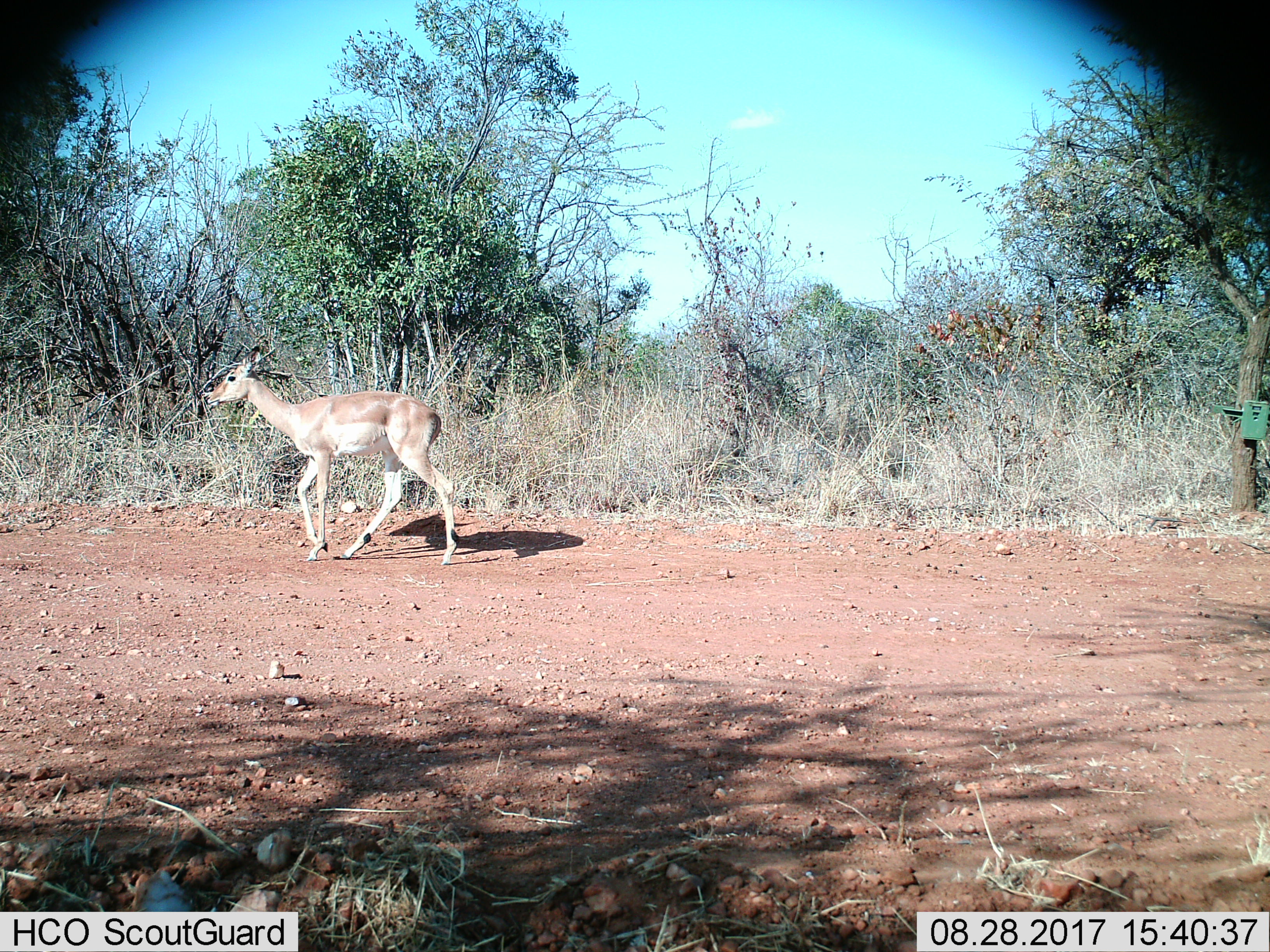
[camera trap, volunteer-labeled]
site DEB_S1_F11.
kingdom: Animalia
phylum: Chordata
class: Mammalia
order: Artiodactyla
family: Bovidae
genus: Aepyceros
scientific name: Aepyceros melampus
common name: impala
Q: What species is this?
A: Impala (Aepyceros melampus).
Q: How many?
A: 1.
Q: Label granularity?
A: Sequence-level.